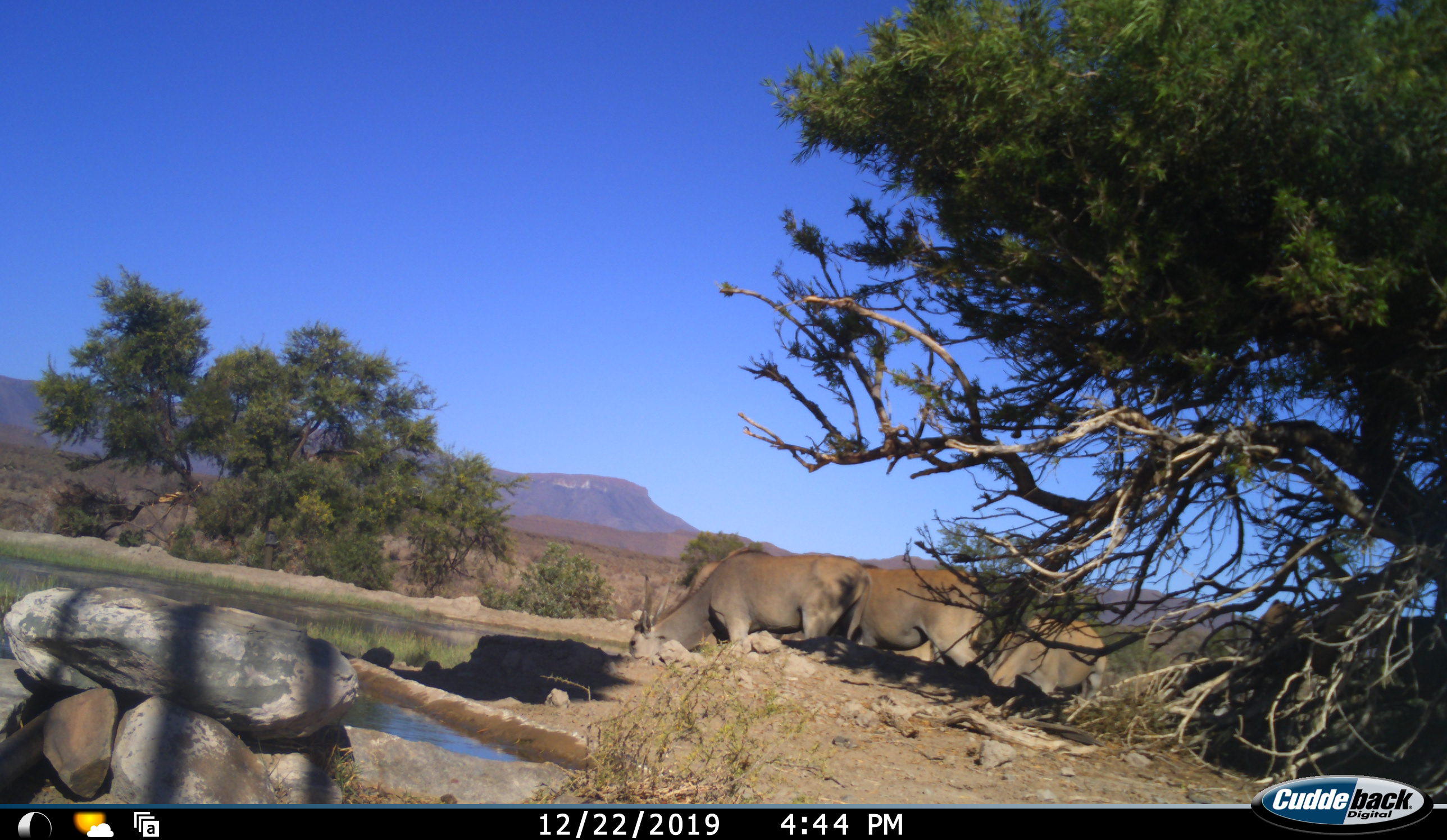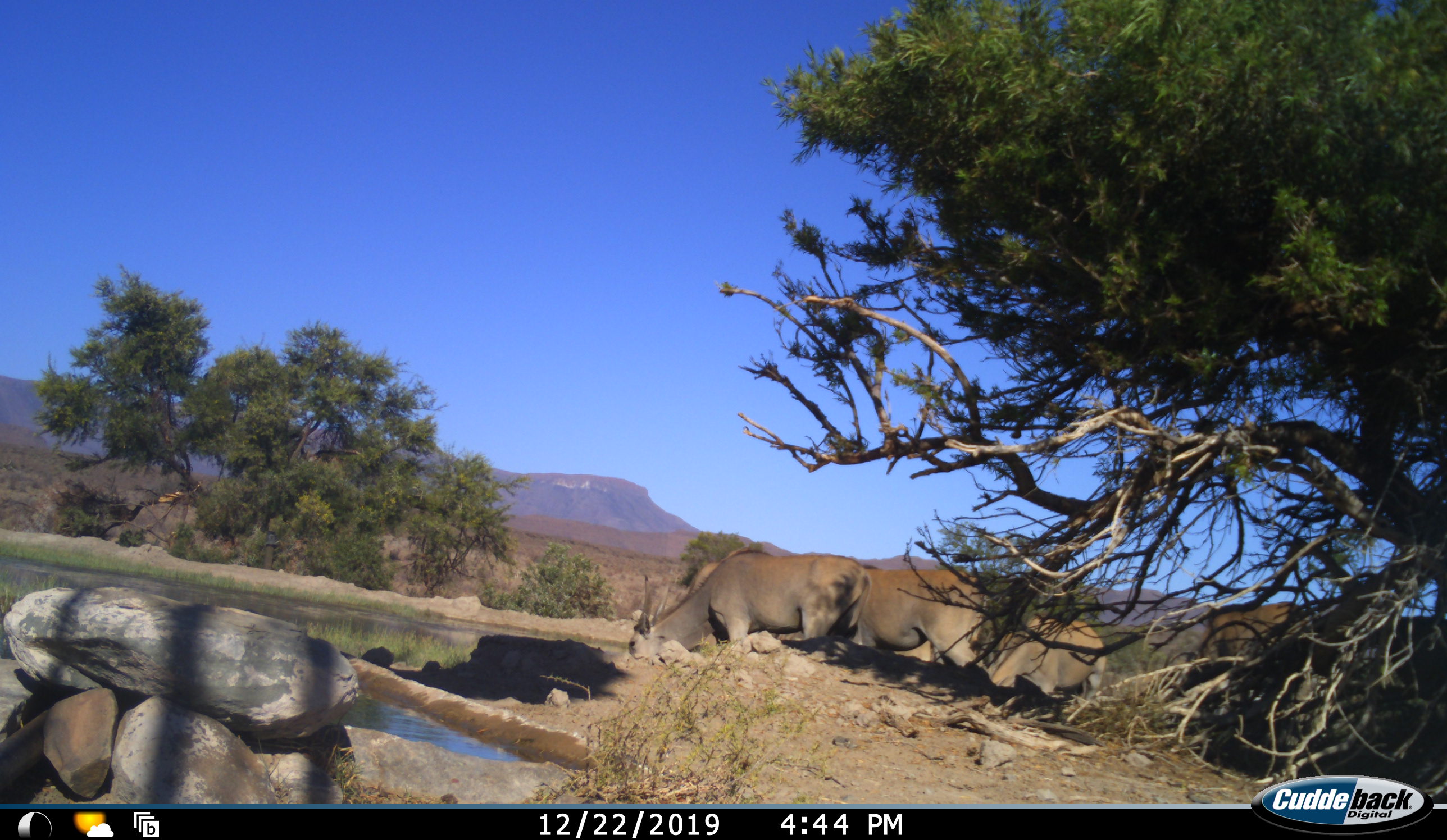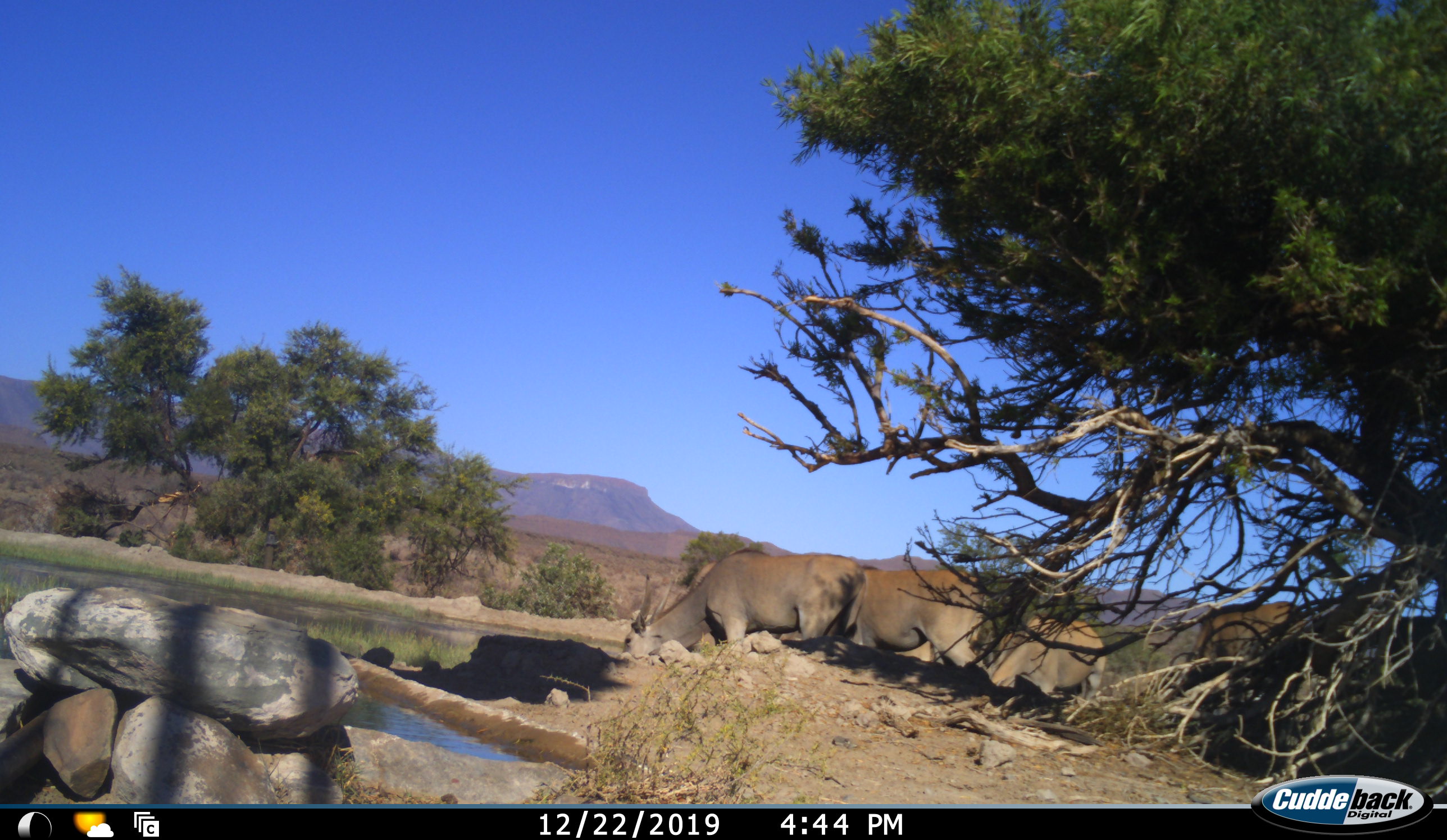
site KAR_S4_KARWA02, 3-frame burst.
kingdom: Animalia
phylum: Chordata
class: Mammalia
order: Artiodactyla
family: Bovidae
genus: Tragelaphus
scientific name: Tragelaphus oryx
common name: eland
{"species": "eland (Tragelaphus oryx)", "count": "4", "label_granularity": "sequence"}